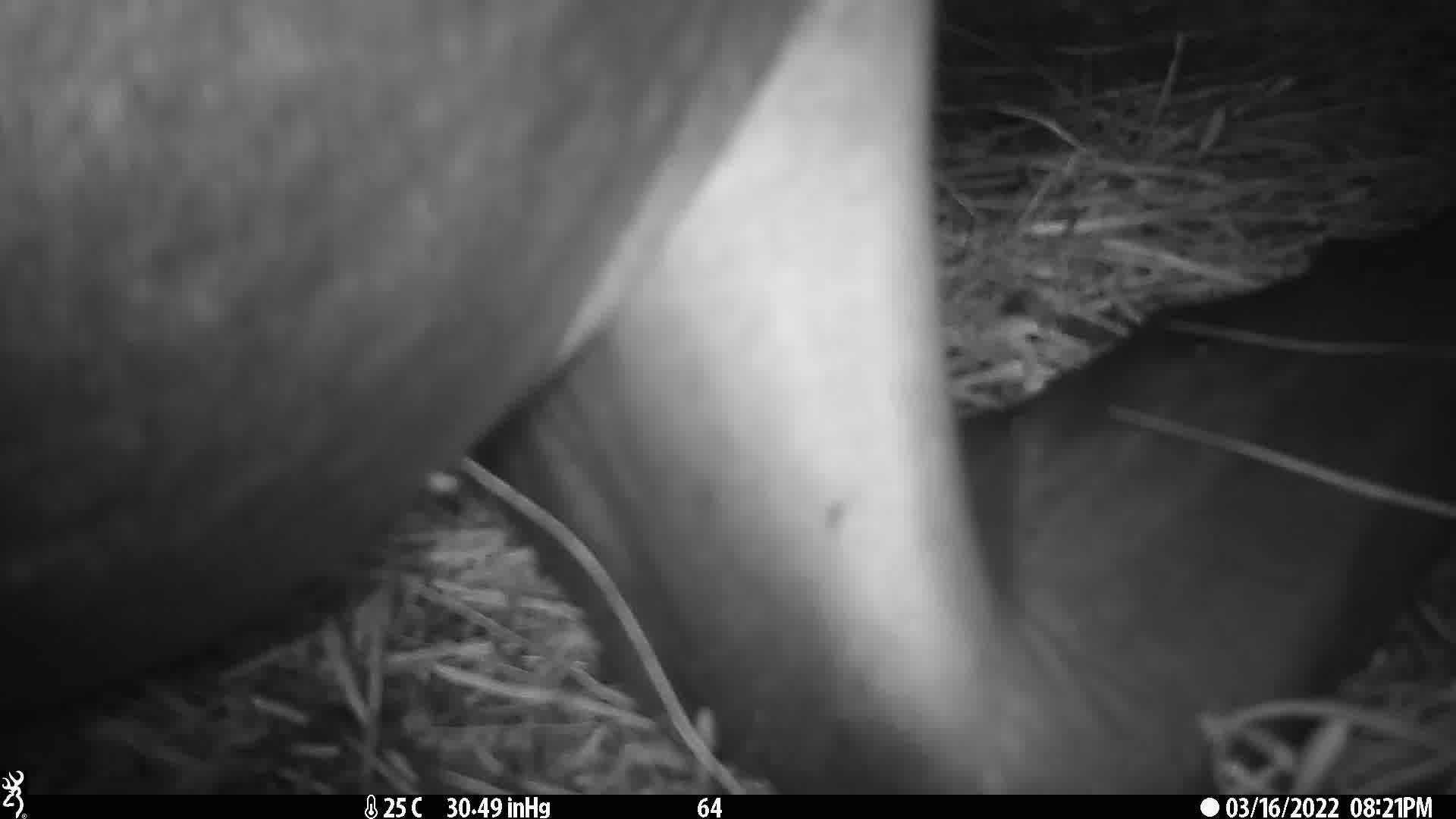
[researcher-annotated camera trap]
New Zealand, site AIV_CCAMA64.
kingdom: Animalia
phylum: Chordata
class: Mammalia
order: Carnivora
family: Otariidae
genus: Phocarctos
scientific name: Phocarctos hookeri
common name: new zealand sea lion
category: sealion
Sealion (new zealand sea lion) (Phocarctos hookeri).